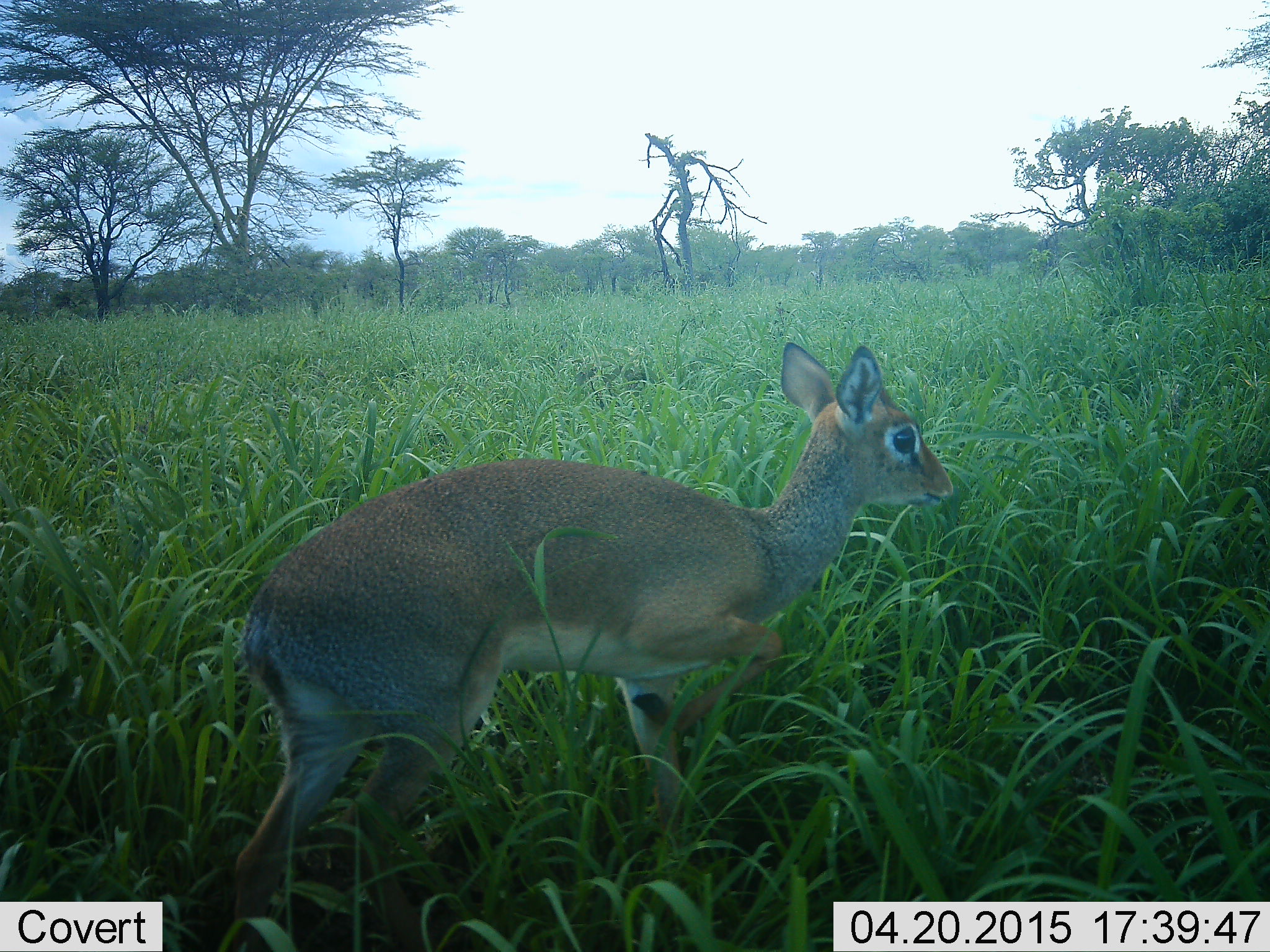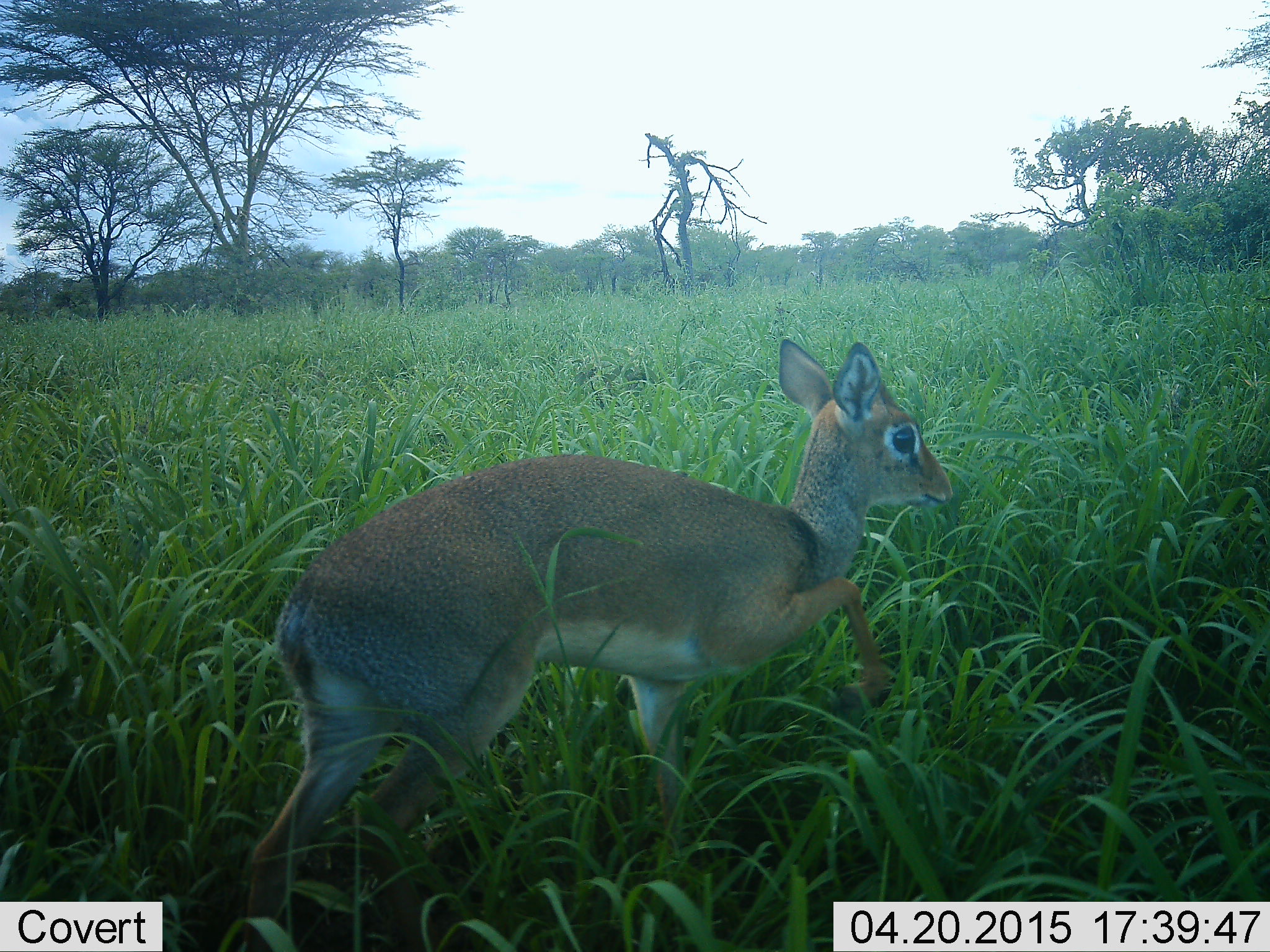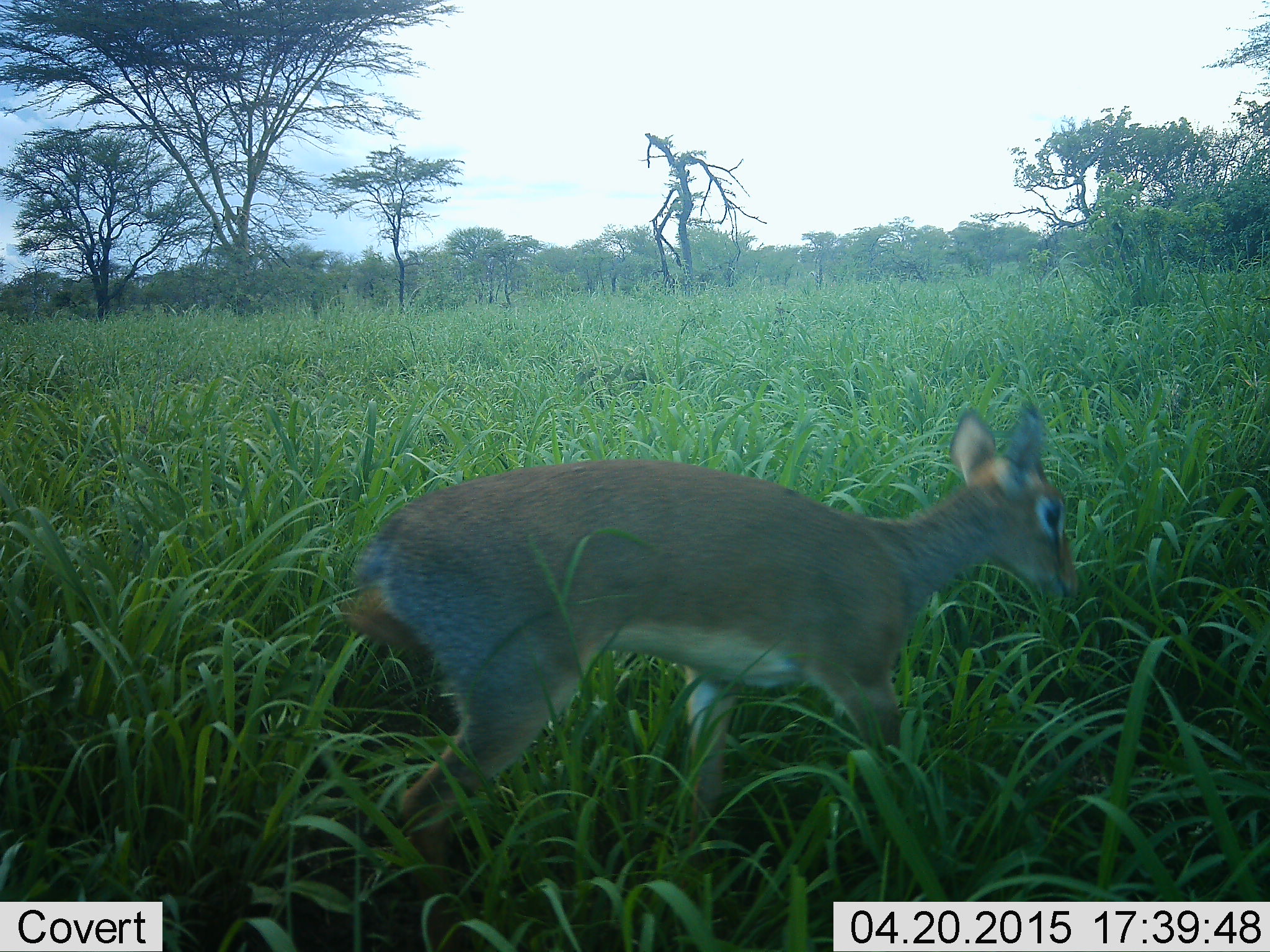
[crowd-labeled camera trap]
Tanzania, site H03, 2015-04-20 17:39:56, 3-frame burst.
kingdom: Animalia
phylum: Chordata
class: Mammalia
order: Artiodactyla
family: Bovidae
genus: Madoqua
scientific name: Madoqua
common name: dikdik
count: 1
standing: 20%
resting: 0%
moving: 100%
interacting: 0%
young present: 10%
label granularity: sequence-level